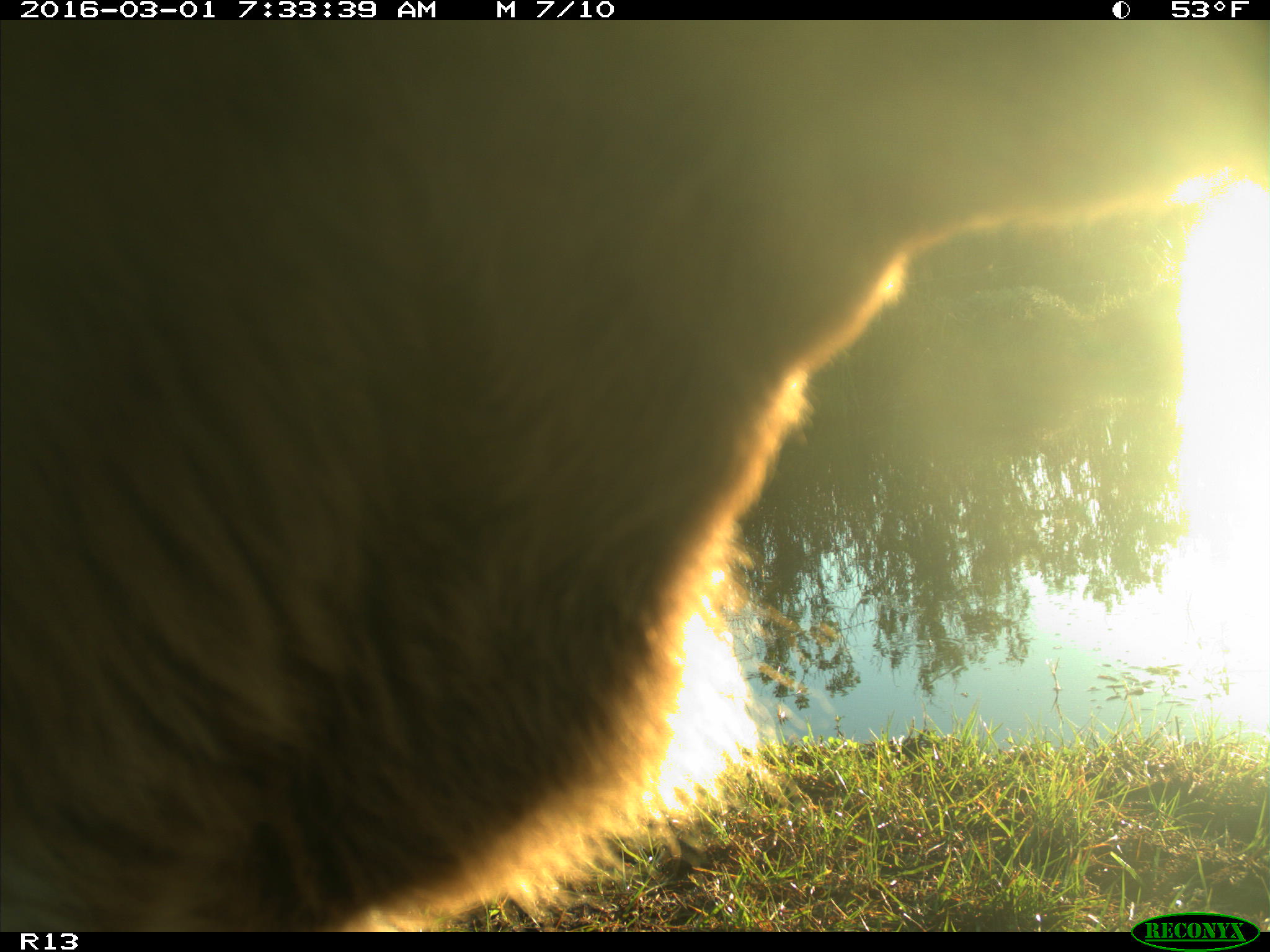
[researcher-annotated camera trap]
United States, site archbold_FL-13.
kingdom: Animalia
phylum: Chordata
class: Mammalia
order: Artiodactyla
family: Bovidae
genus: Bos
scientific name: Bos taurus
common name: domestic cow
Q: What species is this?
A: Bos taurus (domestic cow).